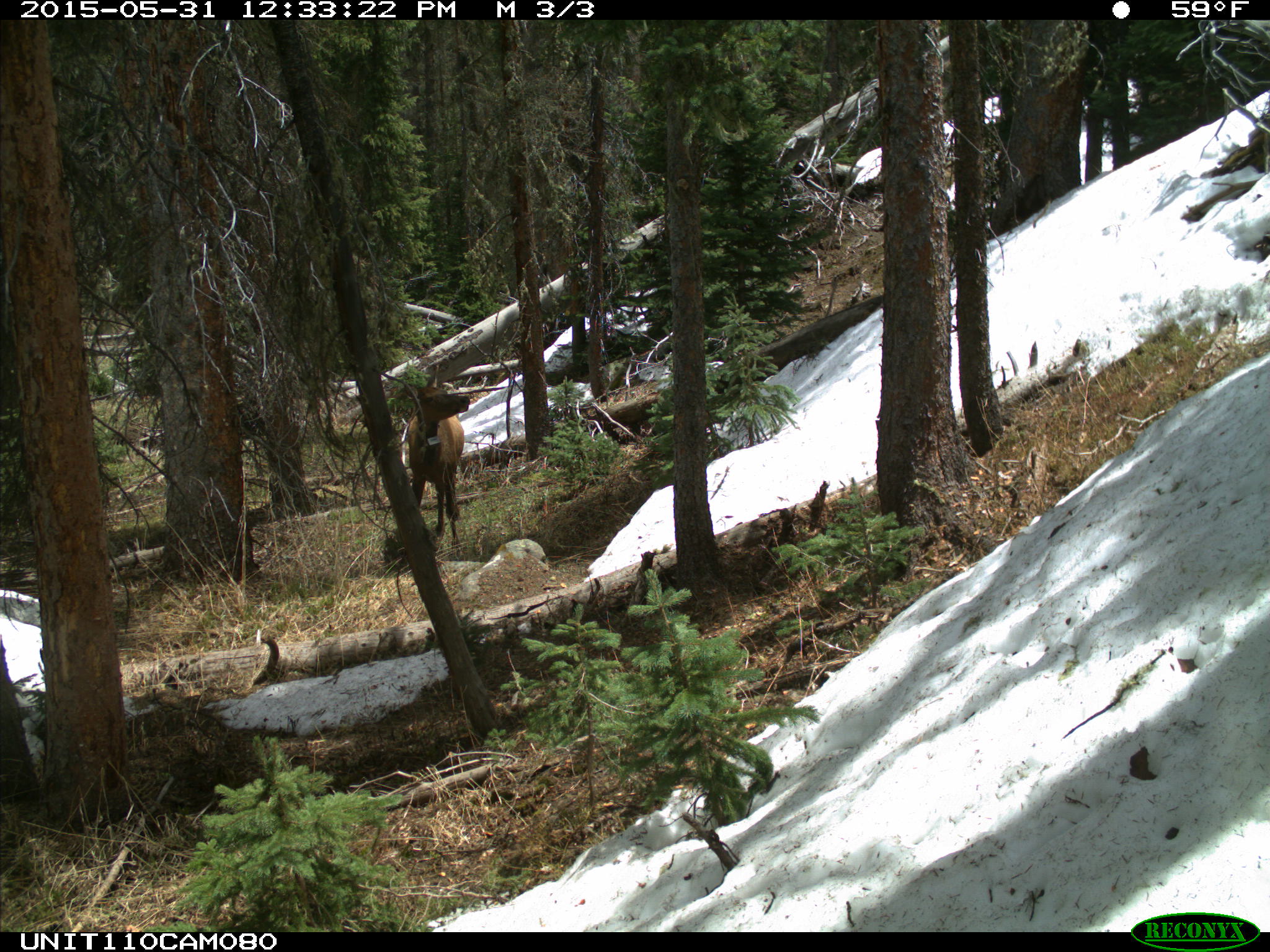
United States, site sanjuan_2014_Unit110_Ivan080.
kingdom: Animalia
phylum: Chordata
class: Mammalia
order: Artiodactyla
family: Cervidae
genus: Cervus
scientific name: Cervus elaphus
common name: red deer